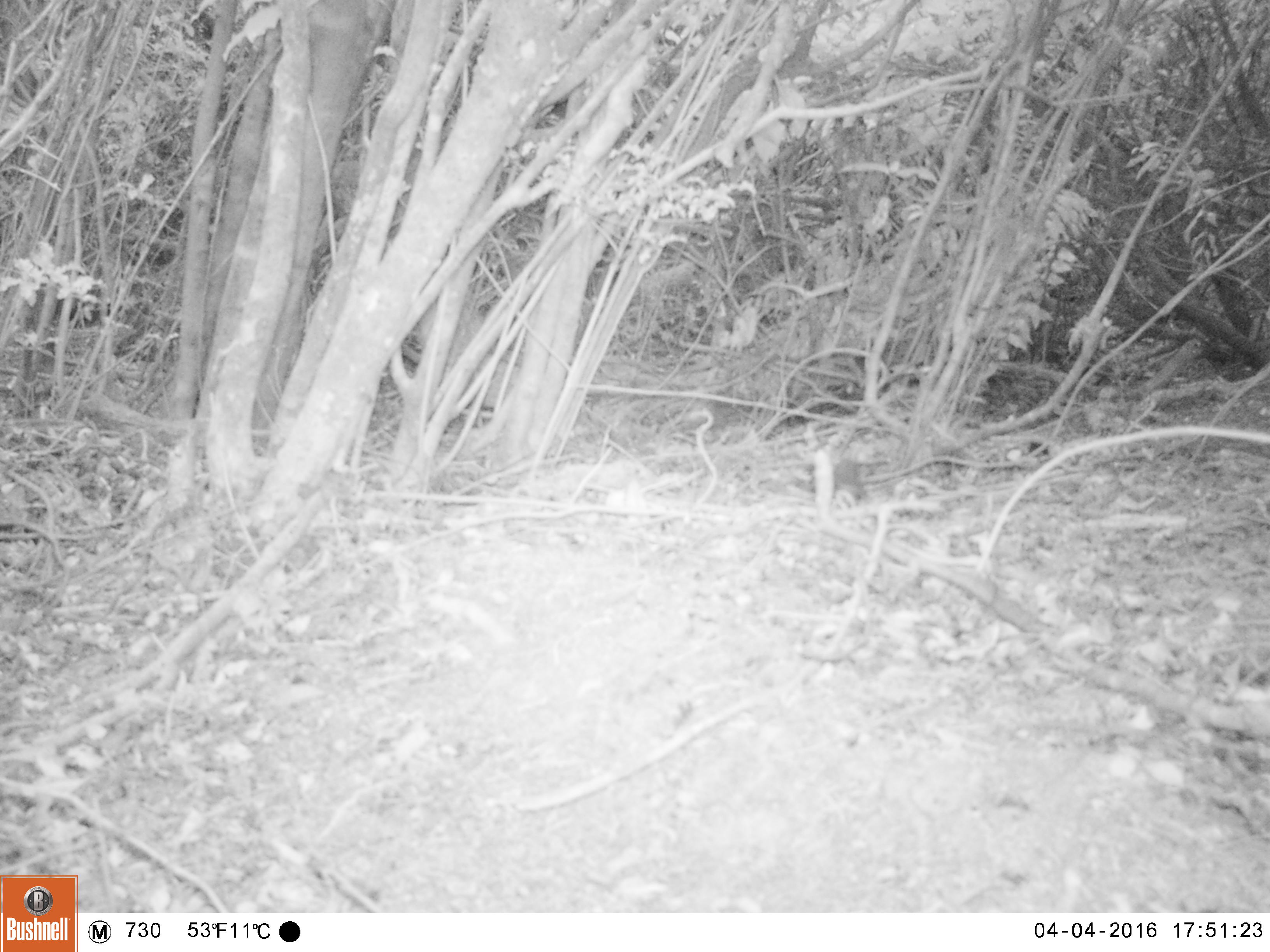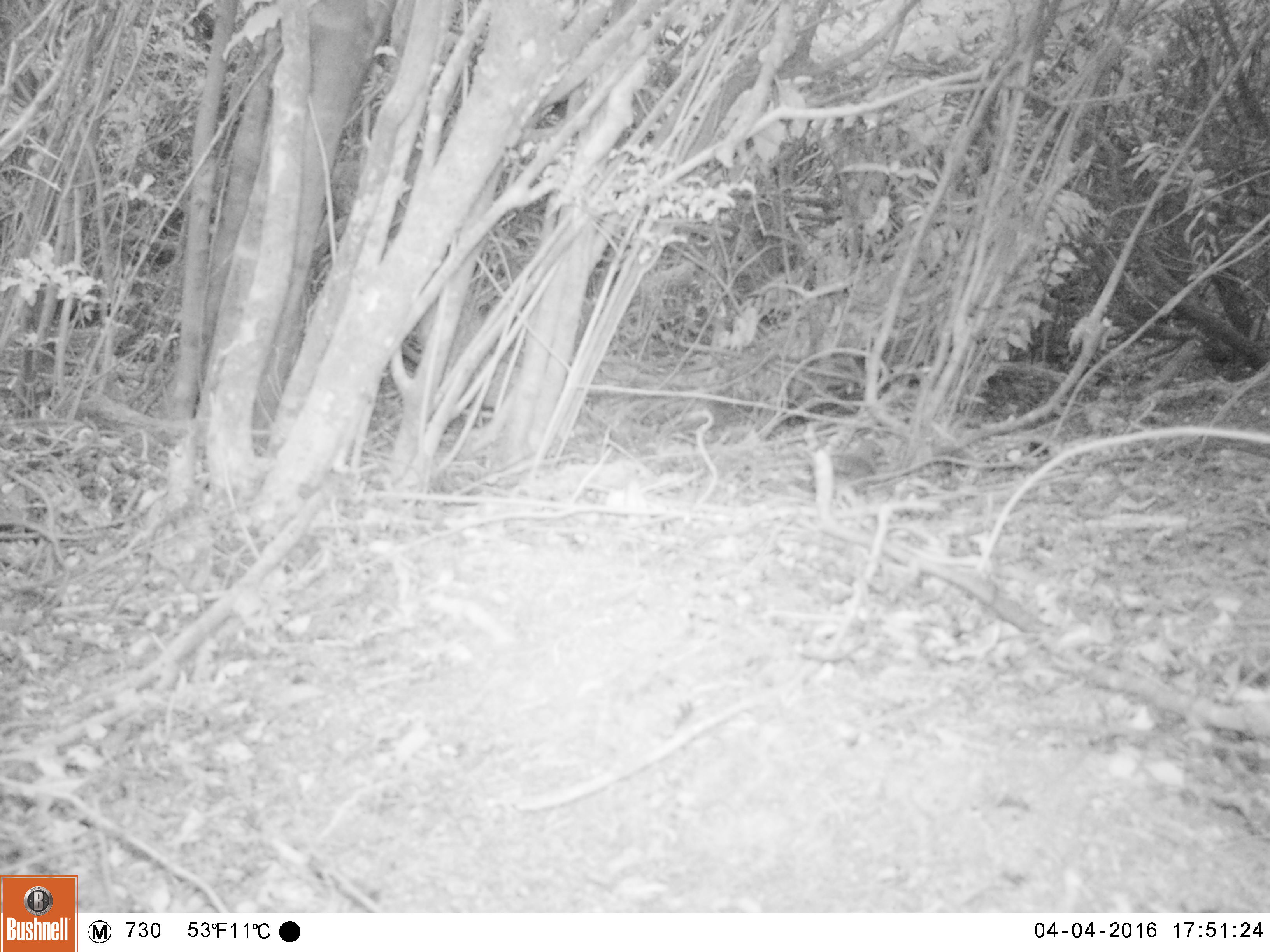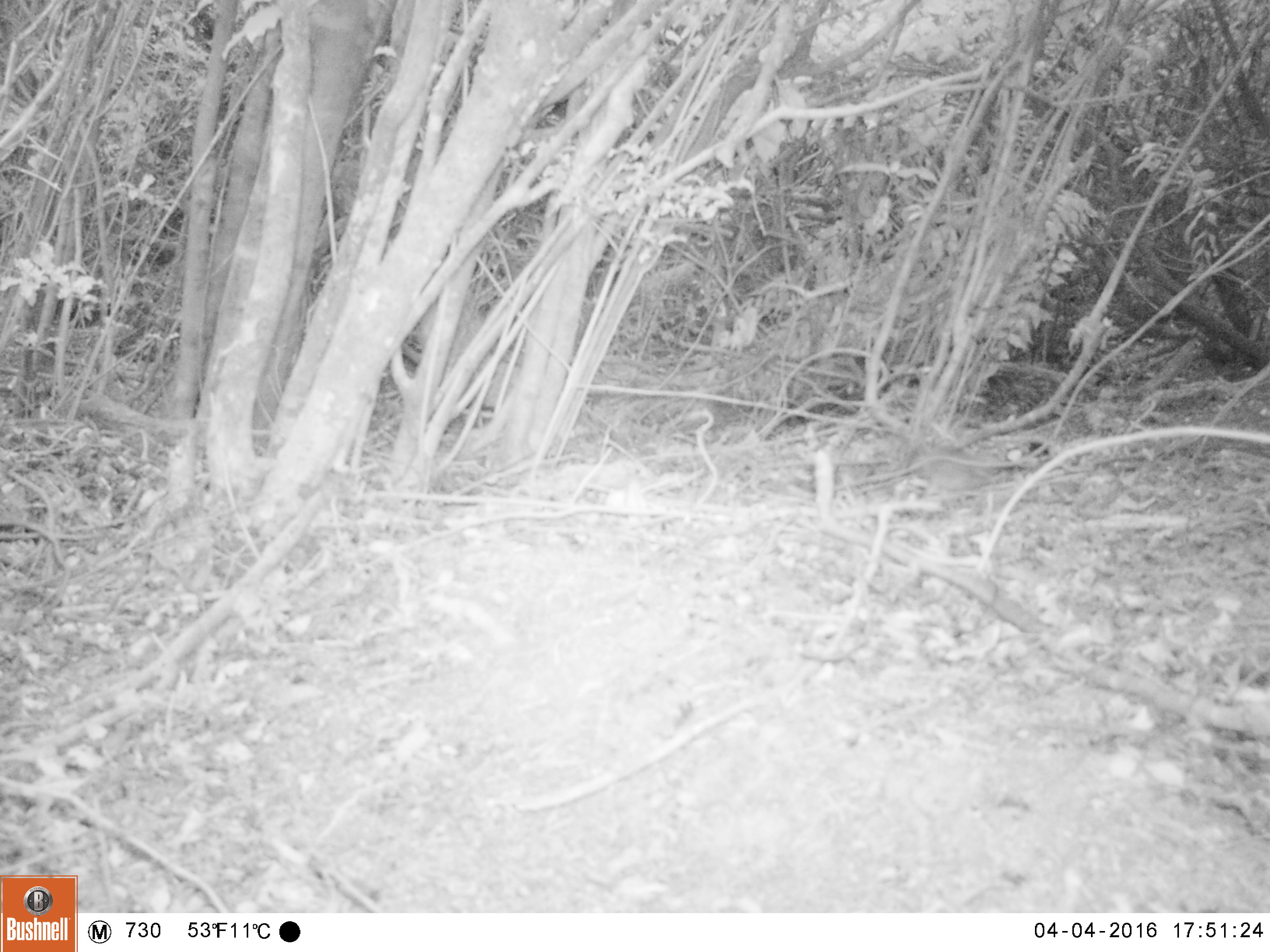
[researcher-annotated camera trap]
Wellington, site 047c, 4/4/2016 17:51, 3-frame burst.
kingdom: Animalia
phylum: Chordata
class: Aves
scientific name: Aves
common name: bird